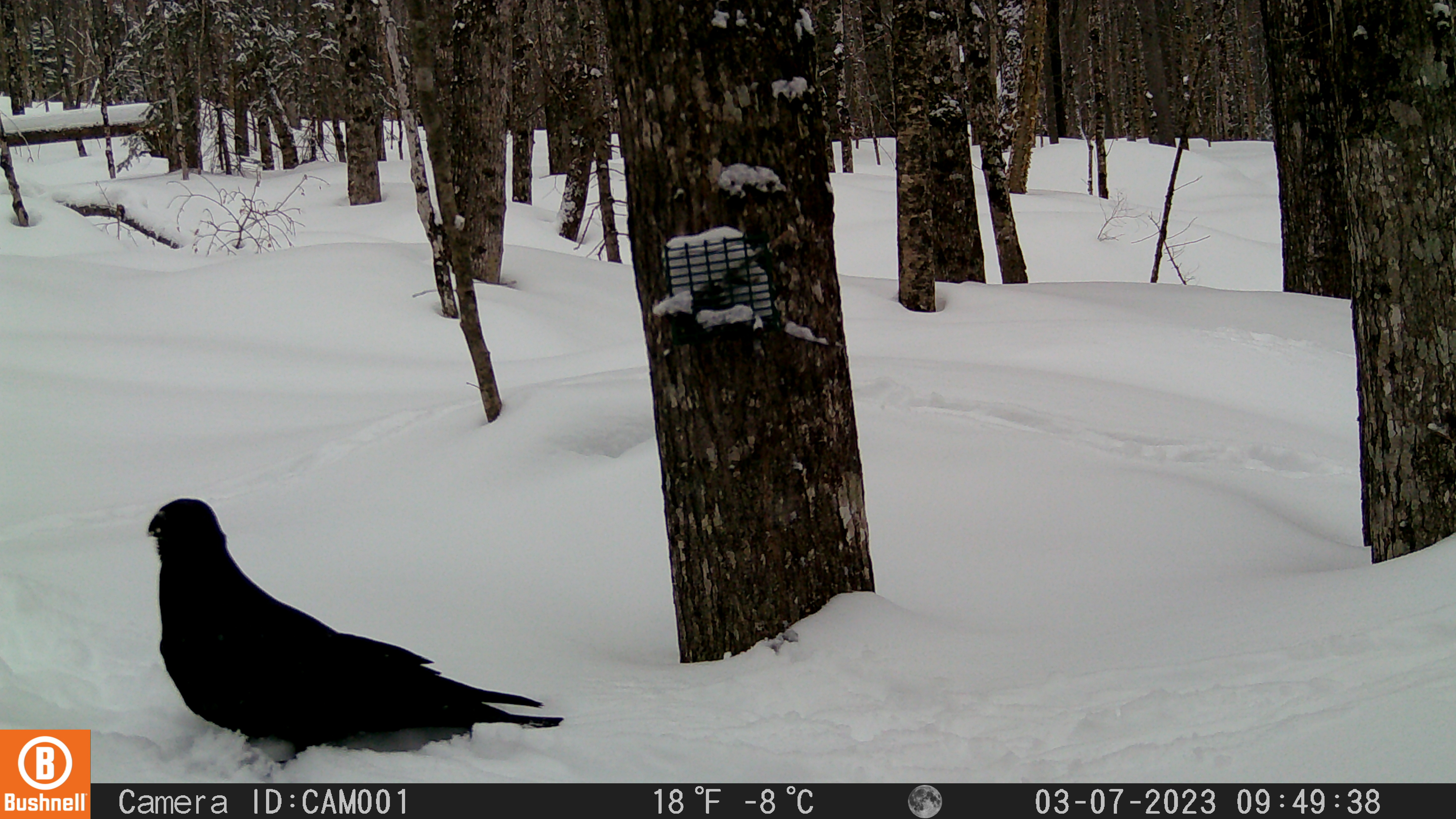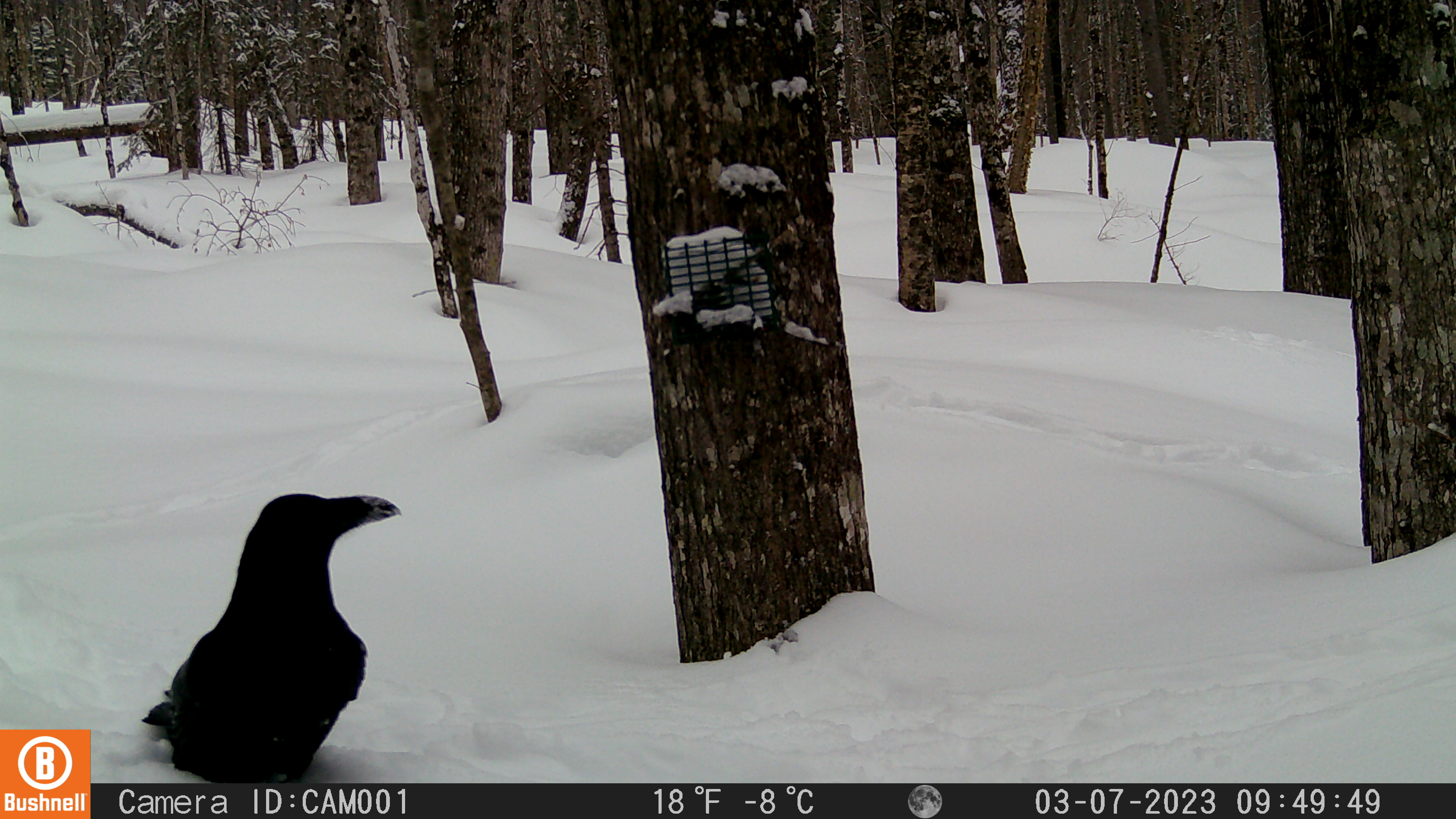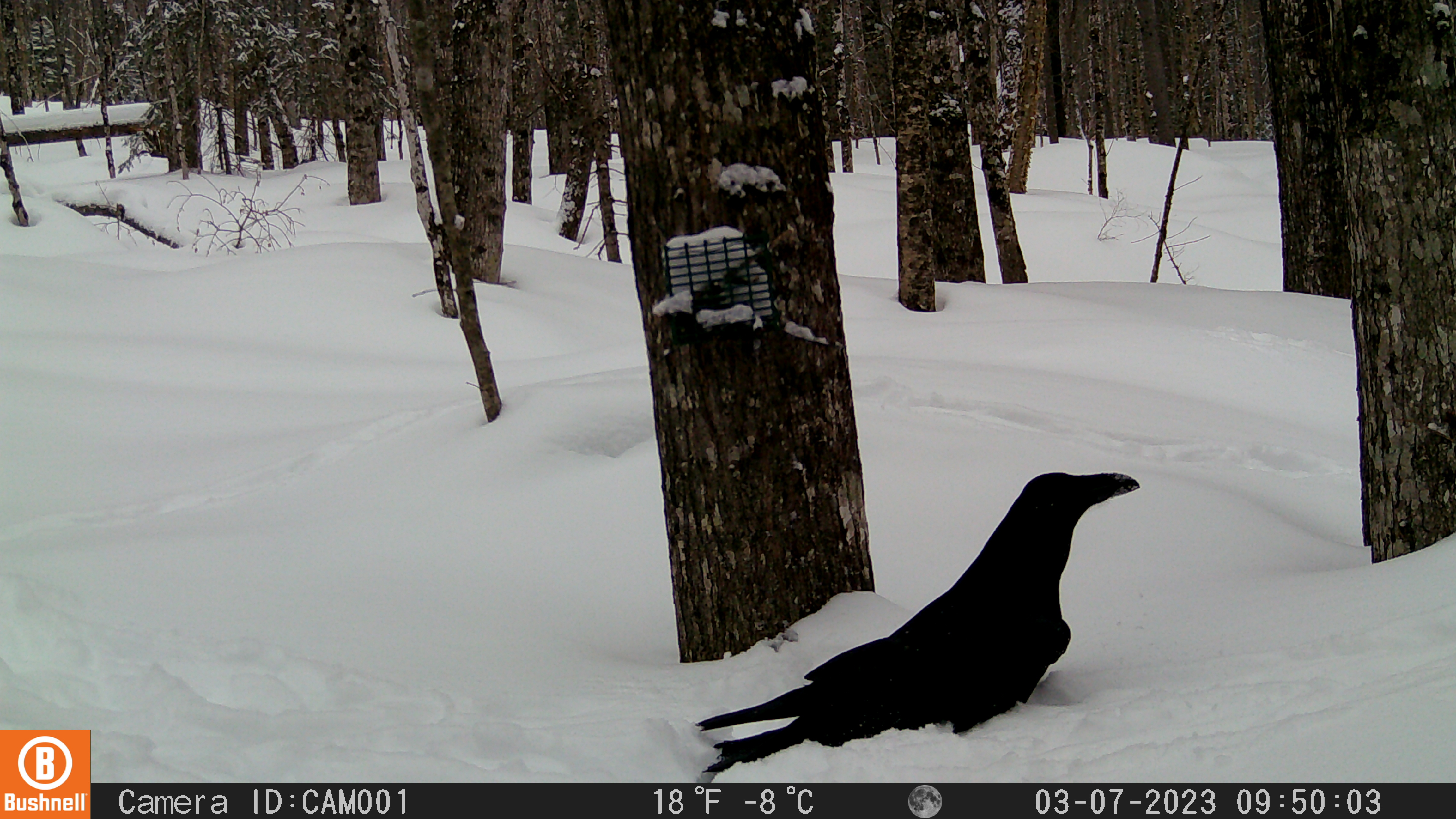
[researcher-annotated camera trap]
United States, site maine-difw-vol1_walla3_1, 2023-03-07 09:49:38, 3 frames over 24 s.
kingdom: Animalia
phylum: Chordata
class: Aves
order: Passeriformes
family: Corvidae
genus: Corvus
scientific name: Corvus corax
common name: common raven